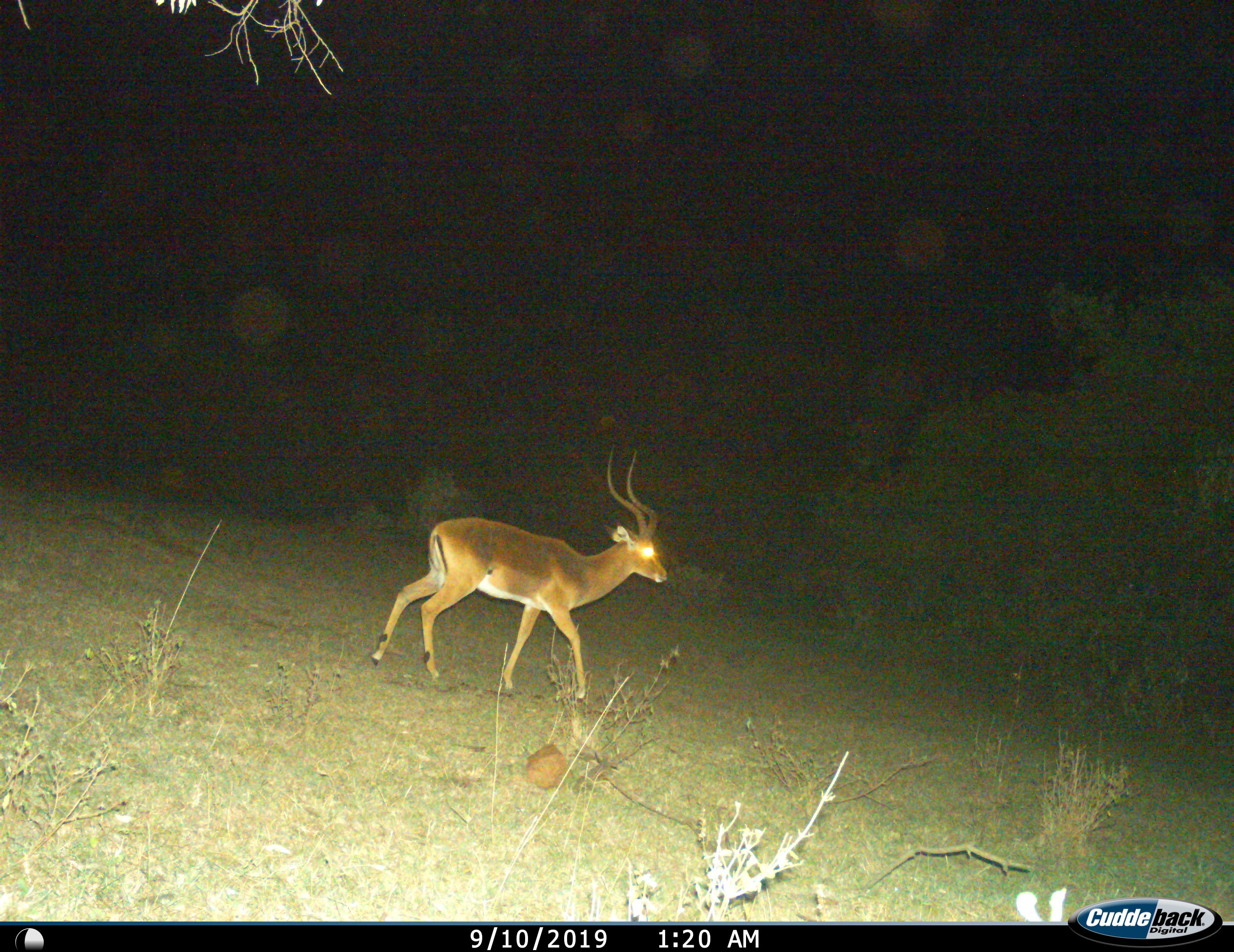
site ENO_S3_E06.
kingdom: Animalia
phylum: Chordata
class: Mammalia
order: Artiodactyla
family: Bovidae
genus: Aepyceros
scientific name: Aepyceros melampus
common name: impala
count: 1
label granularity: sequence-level